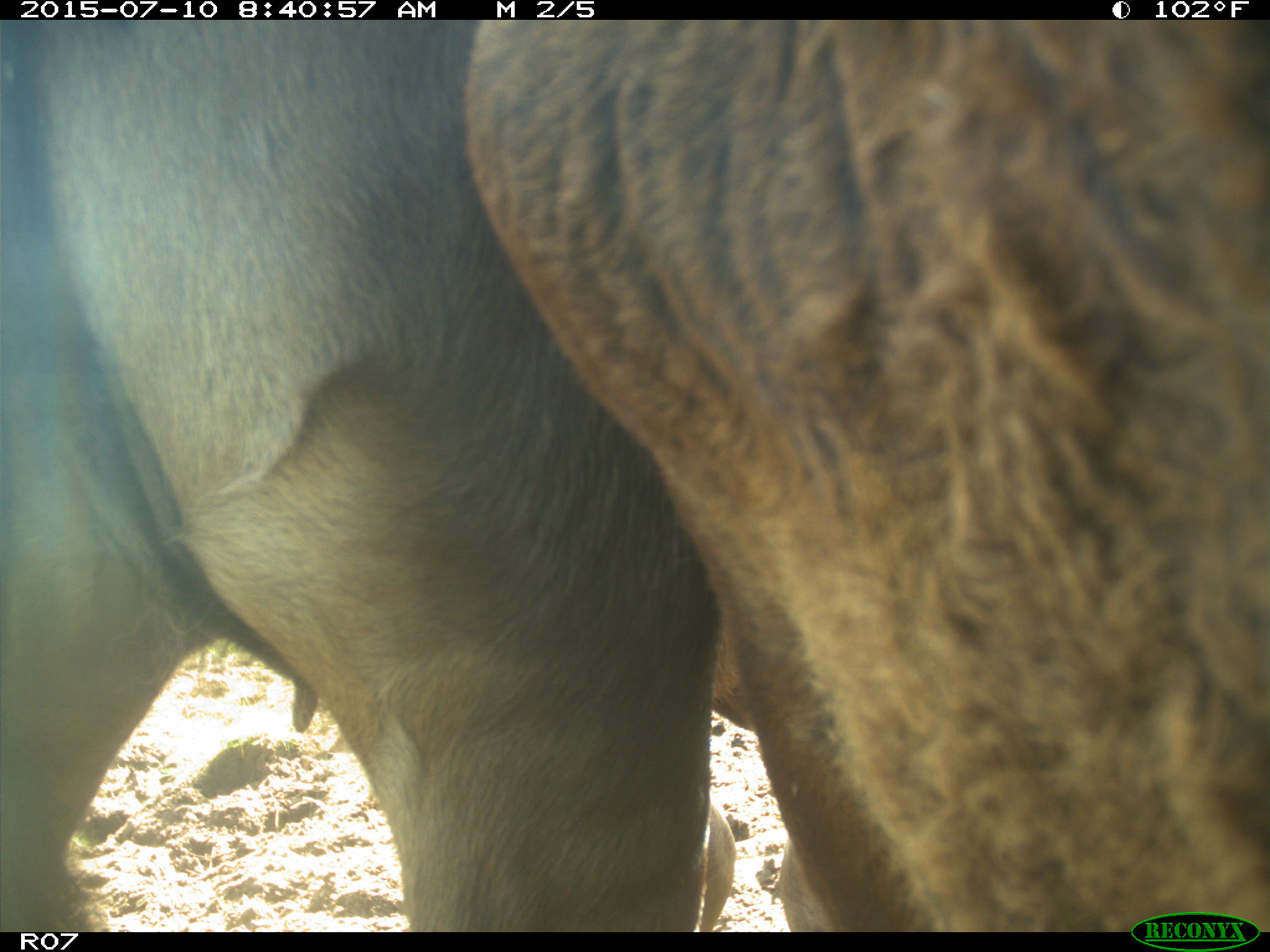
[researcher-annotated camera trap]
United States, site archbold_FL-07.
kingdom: Animalia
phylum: Chordata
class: Mammalia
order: Artiodactyla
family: Bovidae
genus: Bos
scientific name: Bos taurus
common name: domestic cow